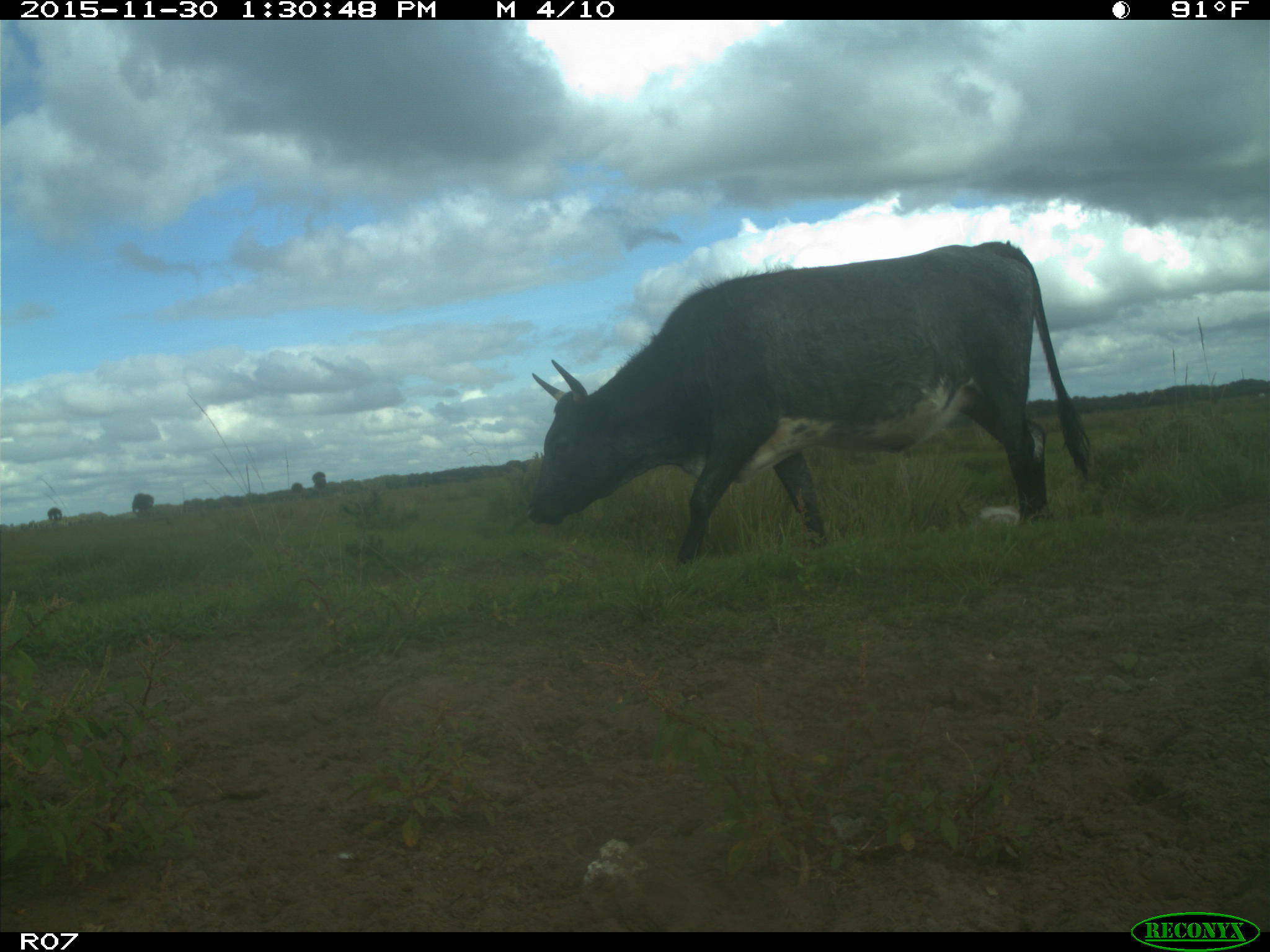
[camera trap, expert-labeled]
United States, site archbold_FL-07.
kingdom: Animalia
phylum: Chordata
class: Mammalia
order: Artiodactyla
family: Bovidae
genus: Bos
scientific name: Bos taurus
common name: domestic cow